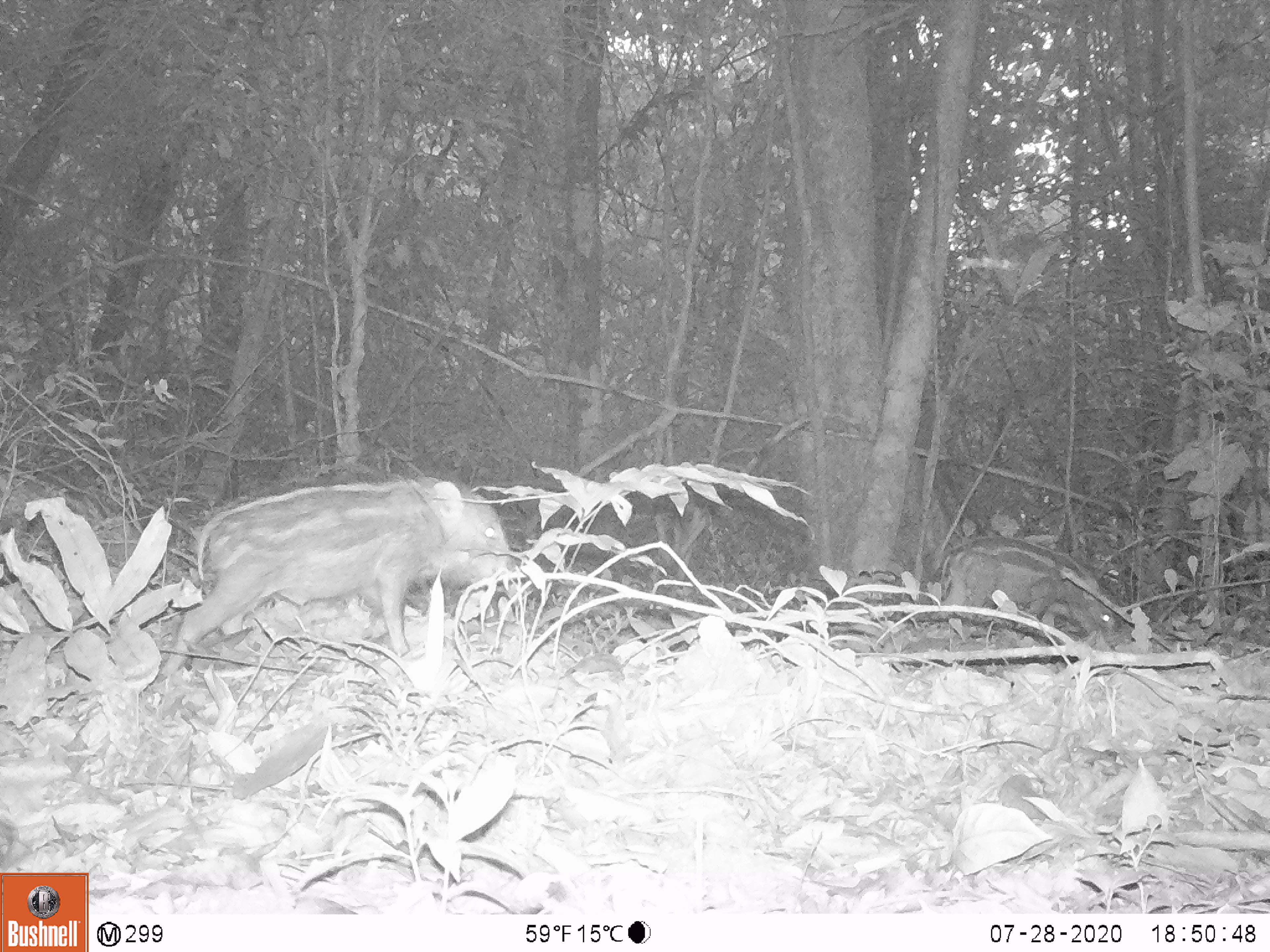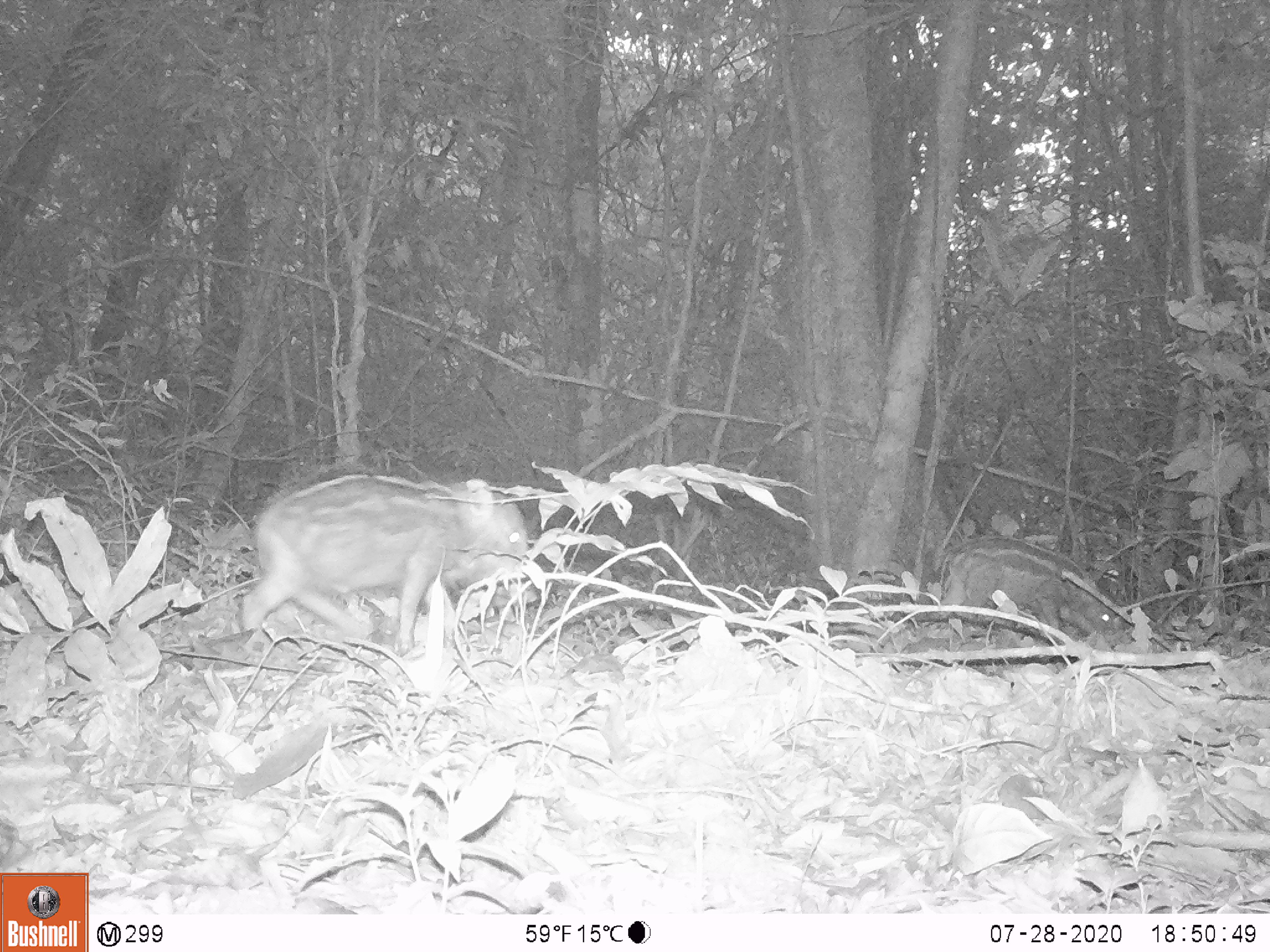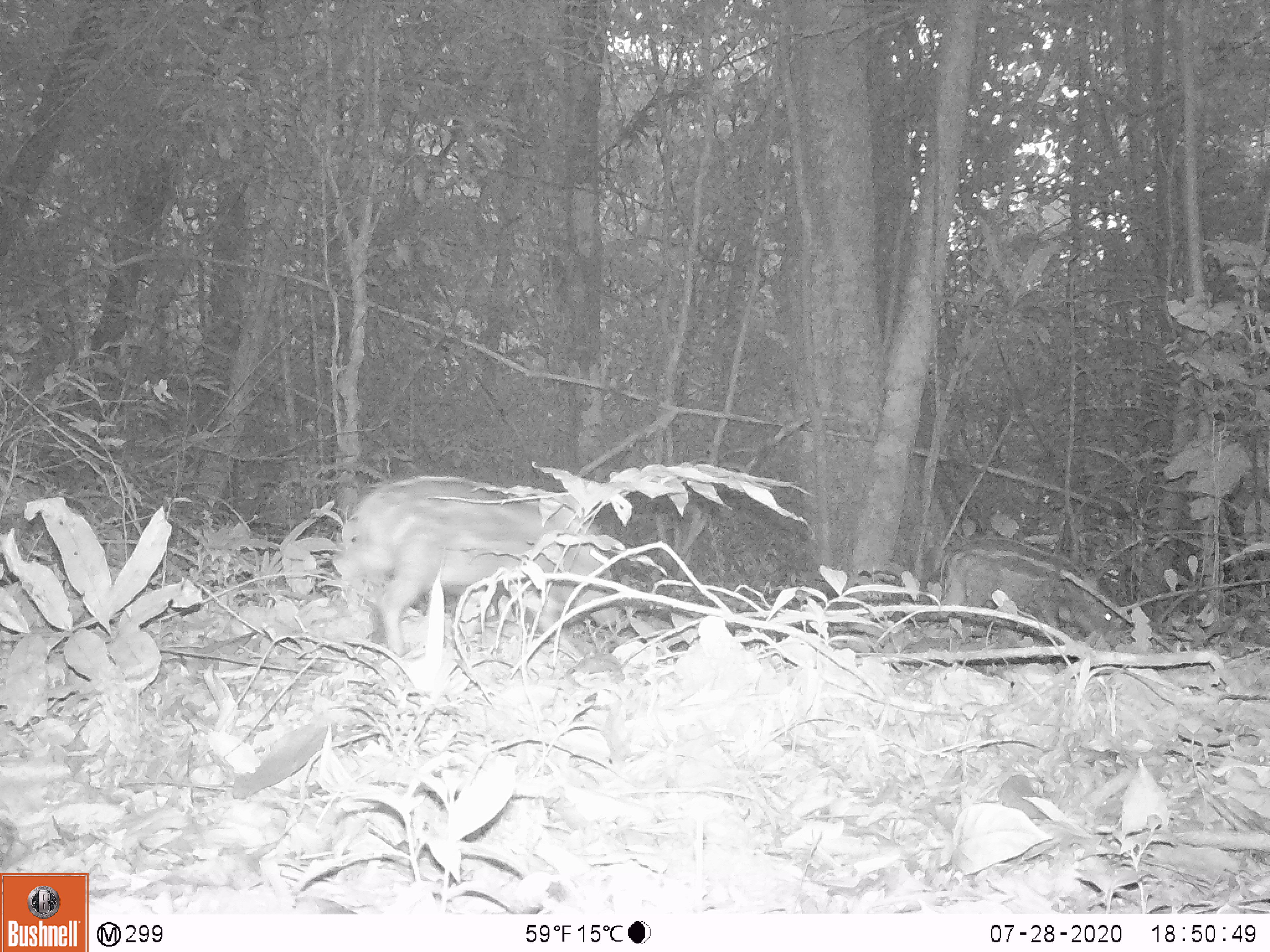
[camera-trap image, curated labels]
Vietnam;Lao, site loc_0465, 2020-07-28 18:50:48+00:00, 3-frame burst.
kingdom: Animalia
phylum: Chordata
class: Mammalia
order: Artiodactyla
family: Suidae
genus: Sus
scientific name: Sus scrofa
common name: eurasian wild pig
Eurasian wild pig (Sus scrofa). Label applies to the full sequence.